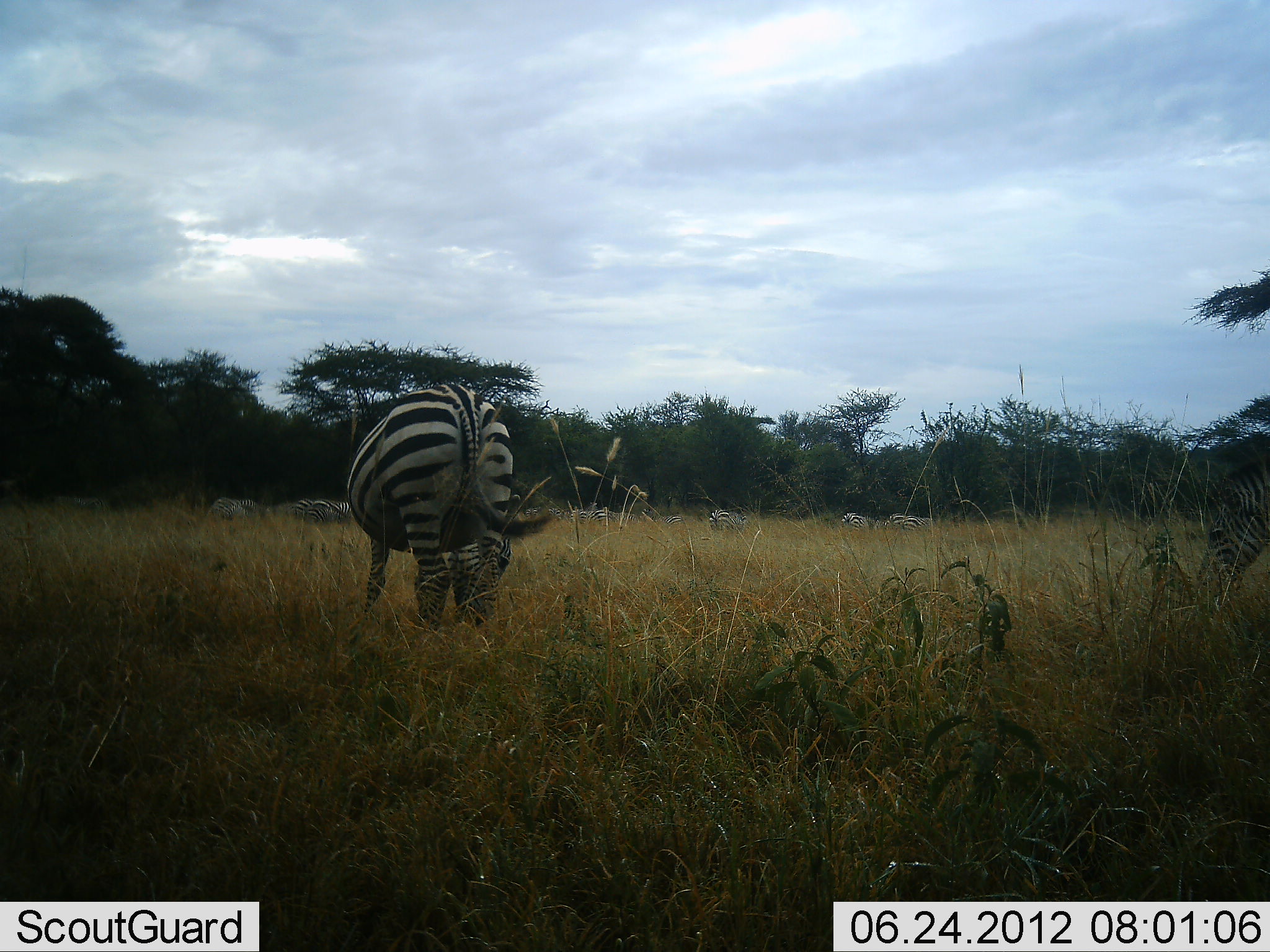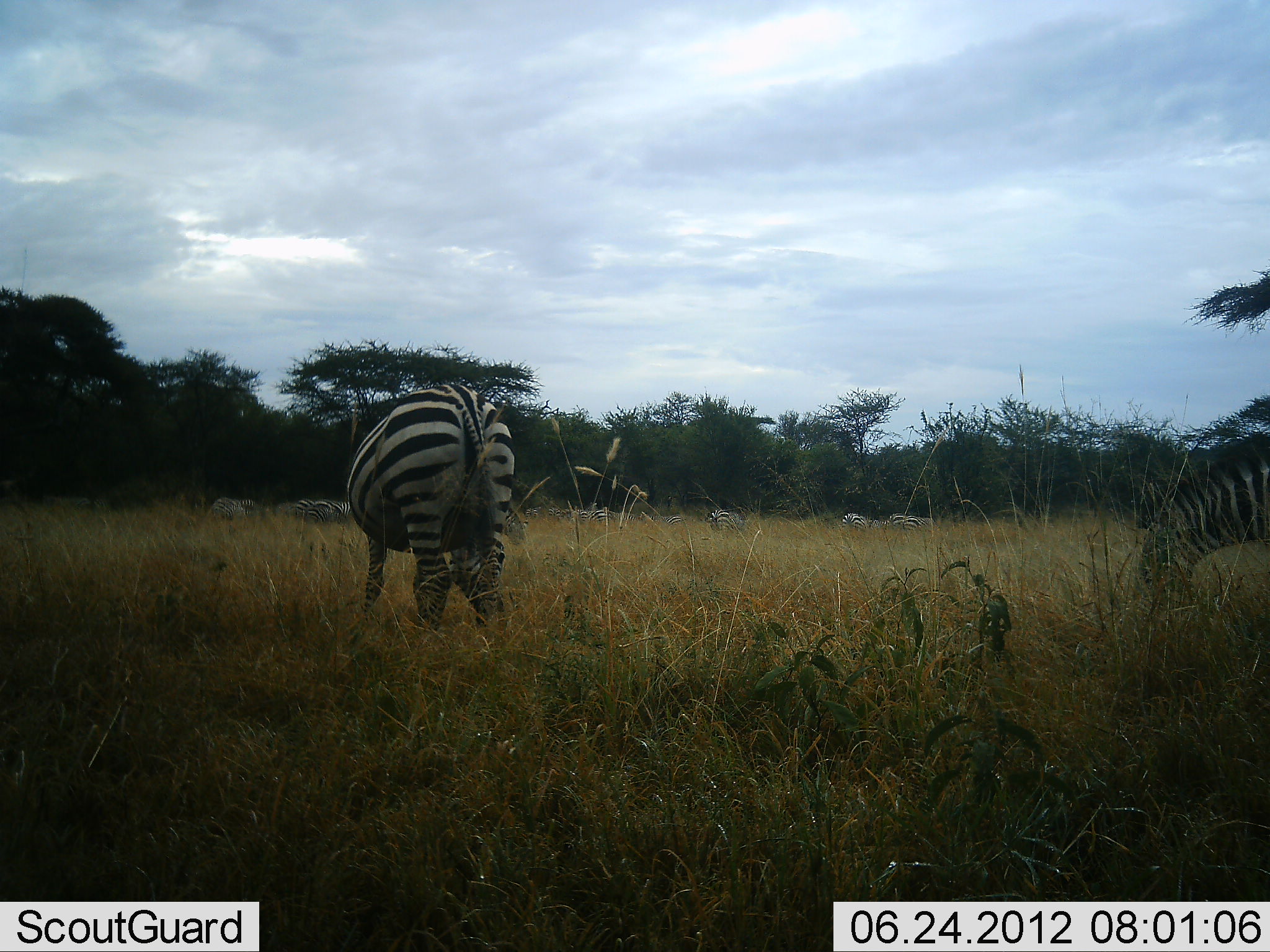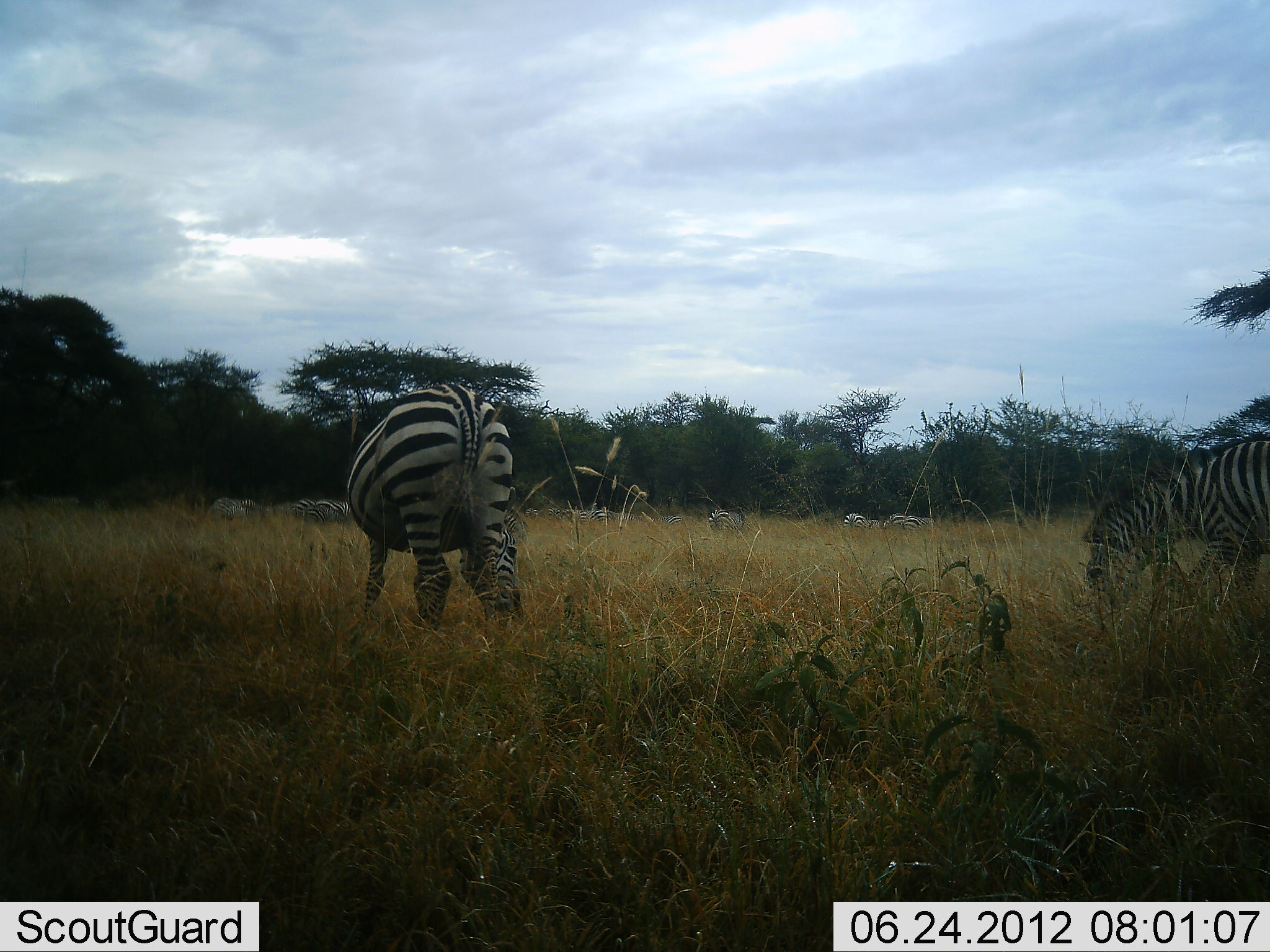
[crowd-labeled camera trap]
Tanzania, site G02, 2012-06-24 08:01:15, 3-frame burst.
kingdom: Animalia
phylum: Chordata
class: Mammalia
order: Perissodactyla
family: Equidae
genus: Equus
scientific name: Equus quagga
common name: plains zebra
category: zebra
Zebra (plains zebra) (Equus quagga), count 11-50. Behavior (volunteer vote fractions): standing 40%, resting 0%, moving 30%, interacting 0%. Young present (vote fraction): 0%. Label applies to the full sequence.